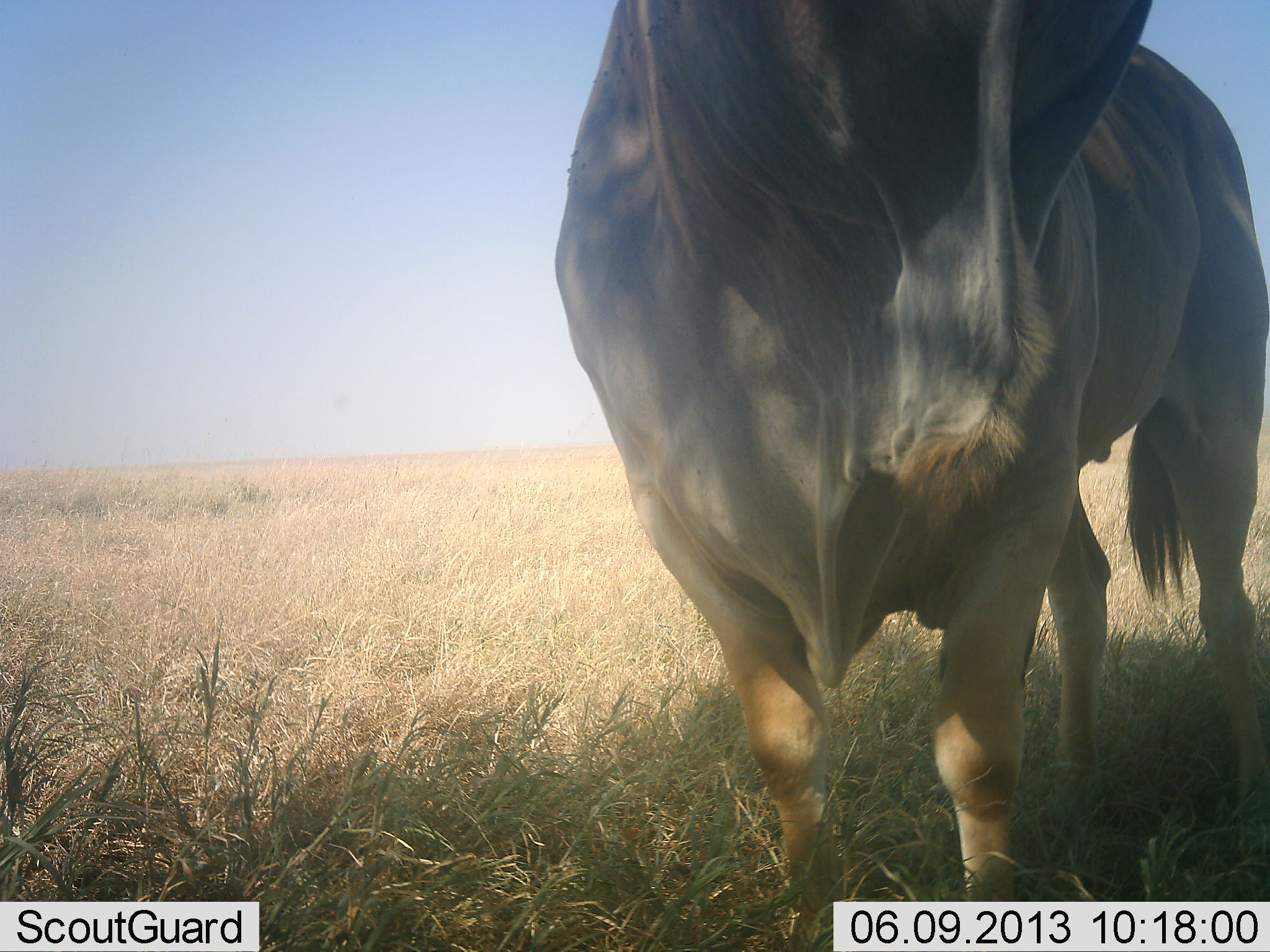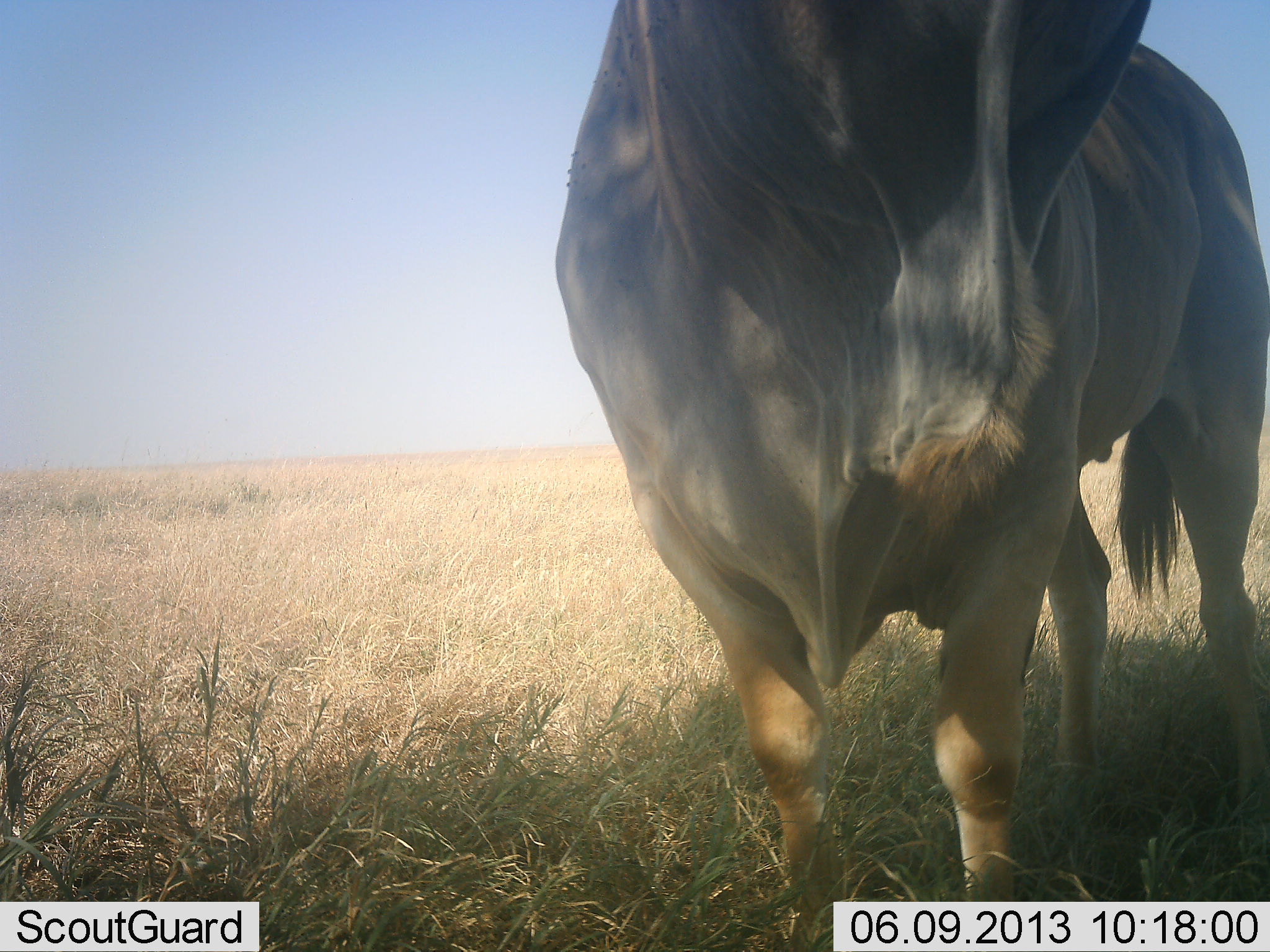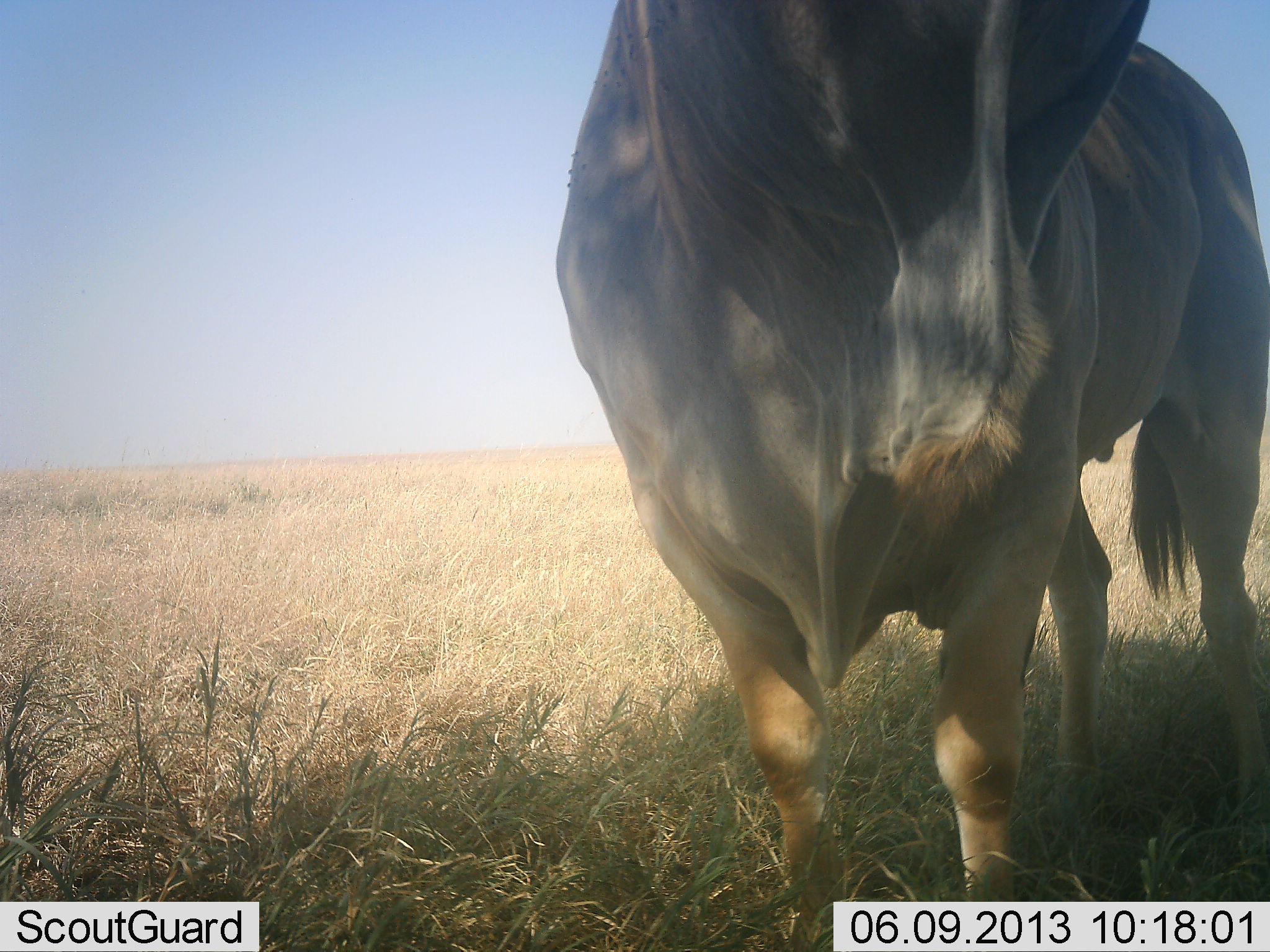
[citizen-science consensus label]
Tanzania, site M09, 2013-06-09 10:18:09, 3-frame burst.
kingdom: Animalia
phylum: Chordata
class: Mammalia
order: Artiodactyla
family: Bovidae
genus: Tragelaphus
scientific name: Tragelaphus oryx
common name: eland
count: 1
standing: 100%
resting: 0%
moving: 0%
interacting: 0%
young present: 0%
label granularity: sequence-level